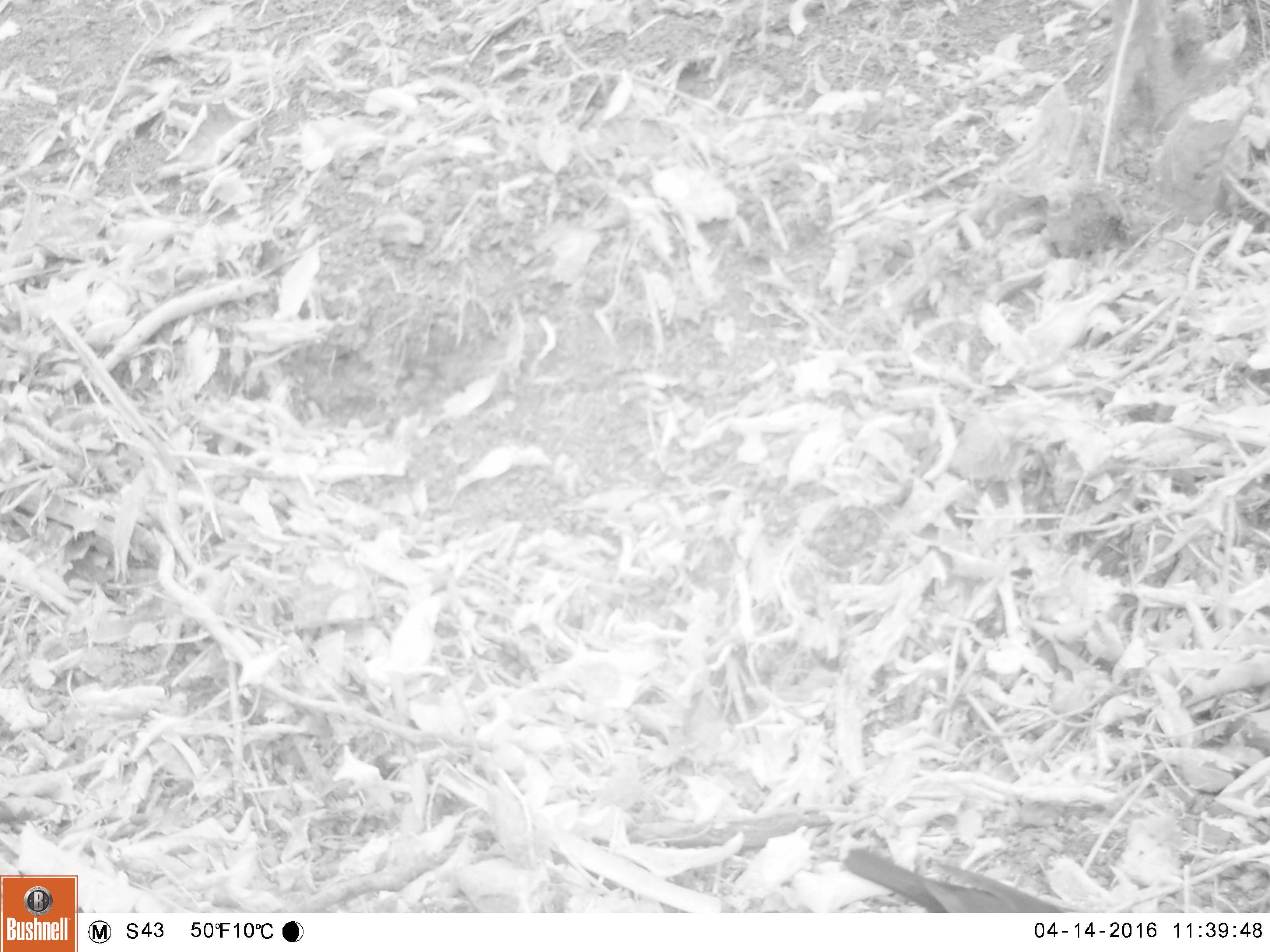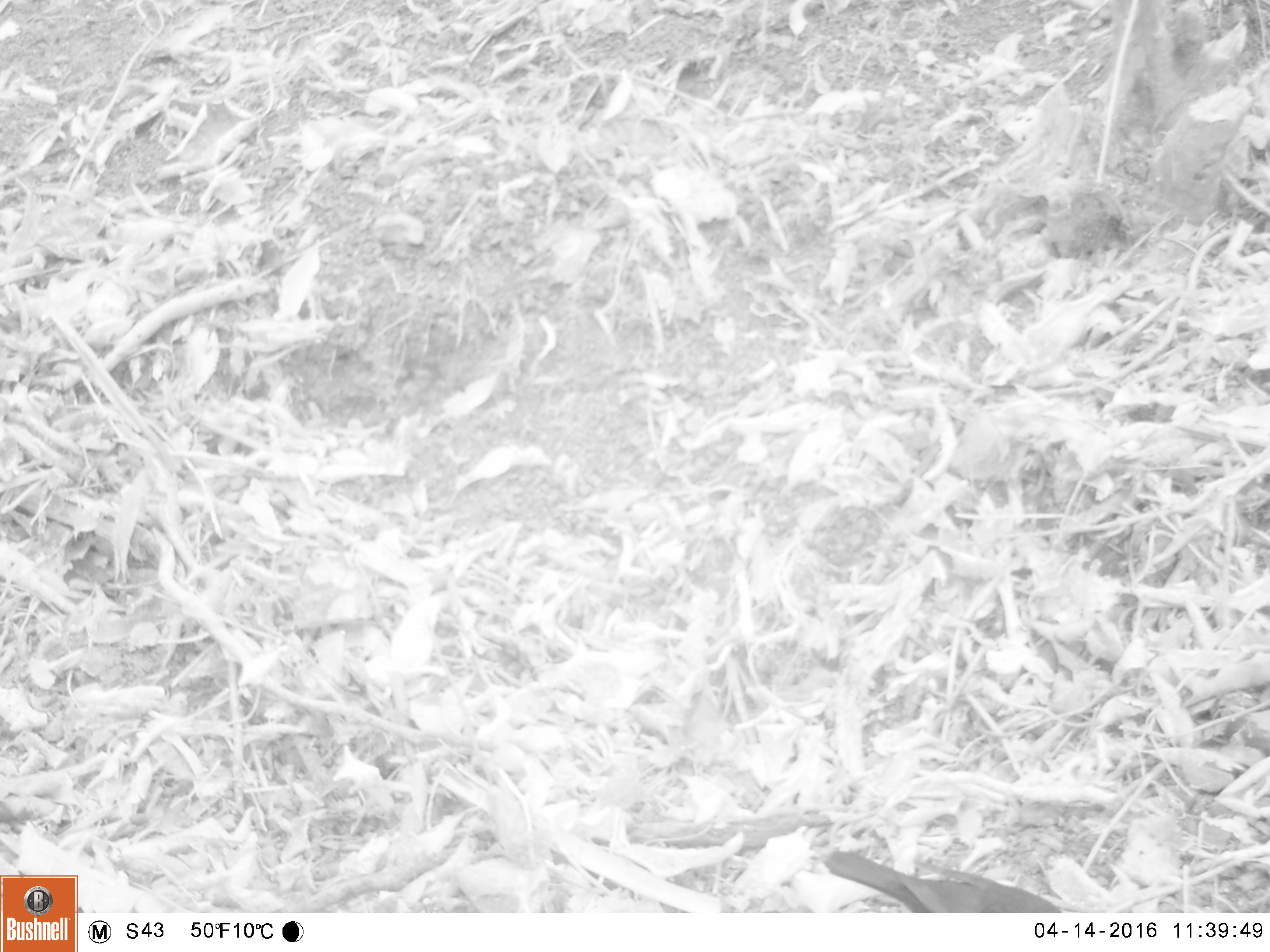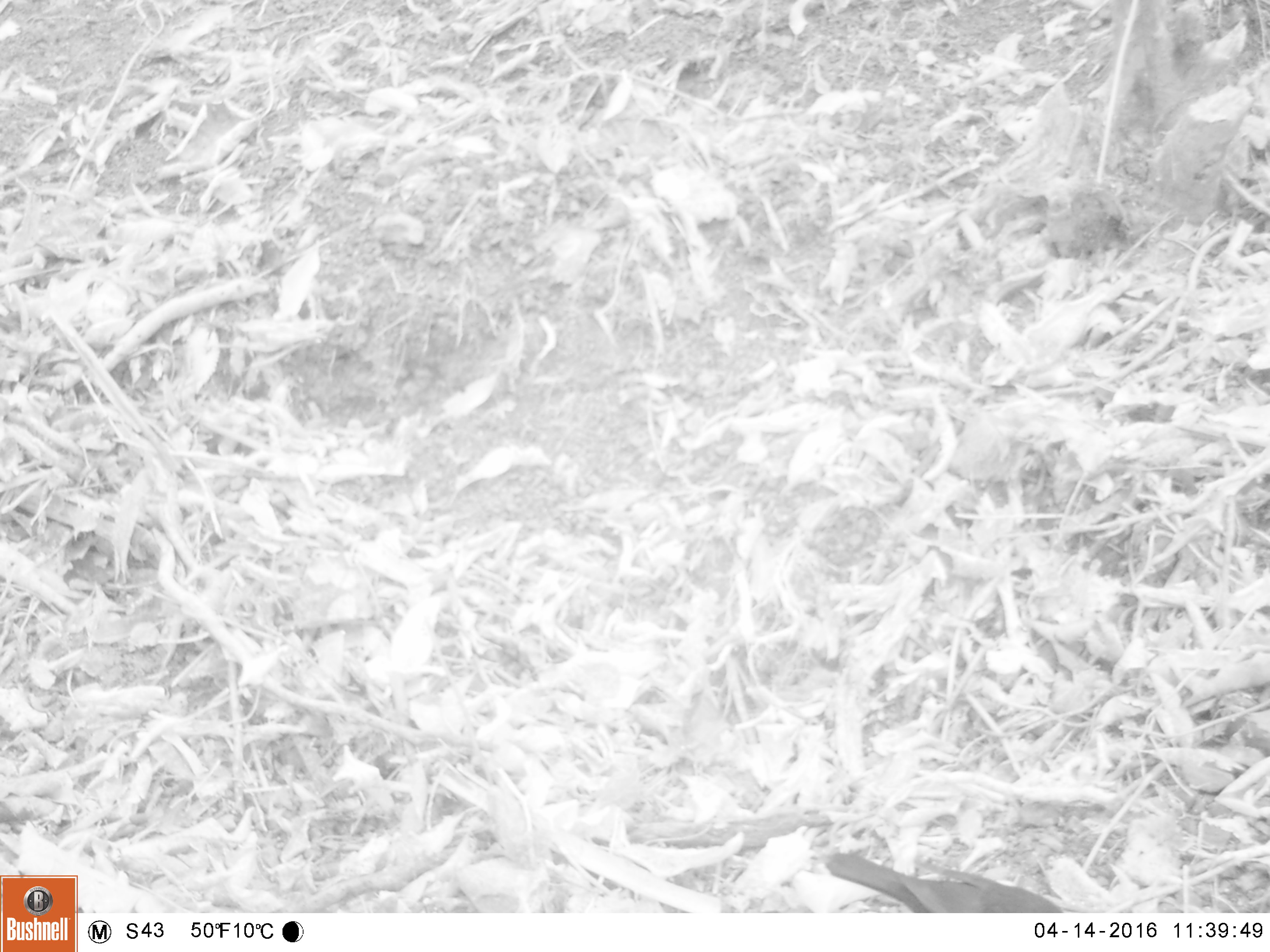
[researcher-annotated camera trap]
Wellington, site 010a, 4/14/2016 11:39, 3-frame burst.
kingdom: Animalia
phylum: Chordata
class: Aves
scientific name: Aves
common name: bird